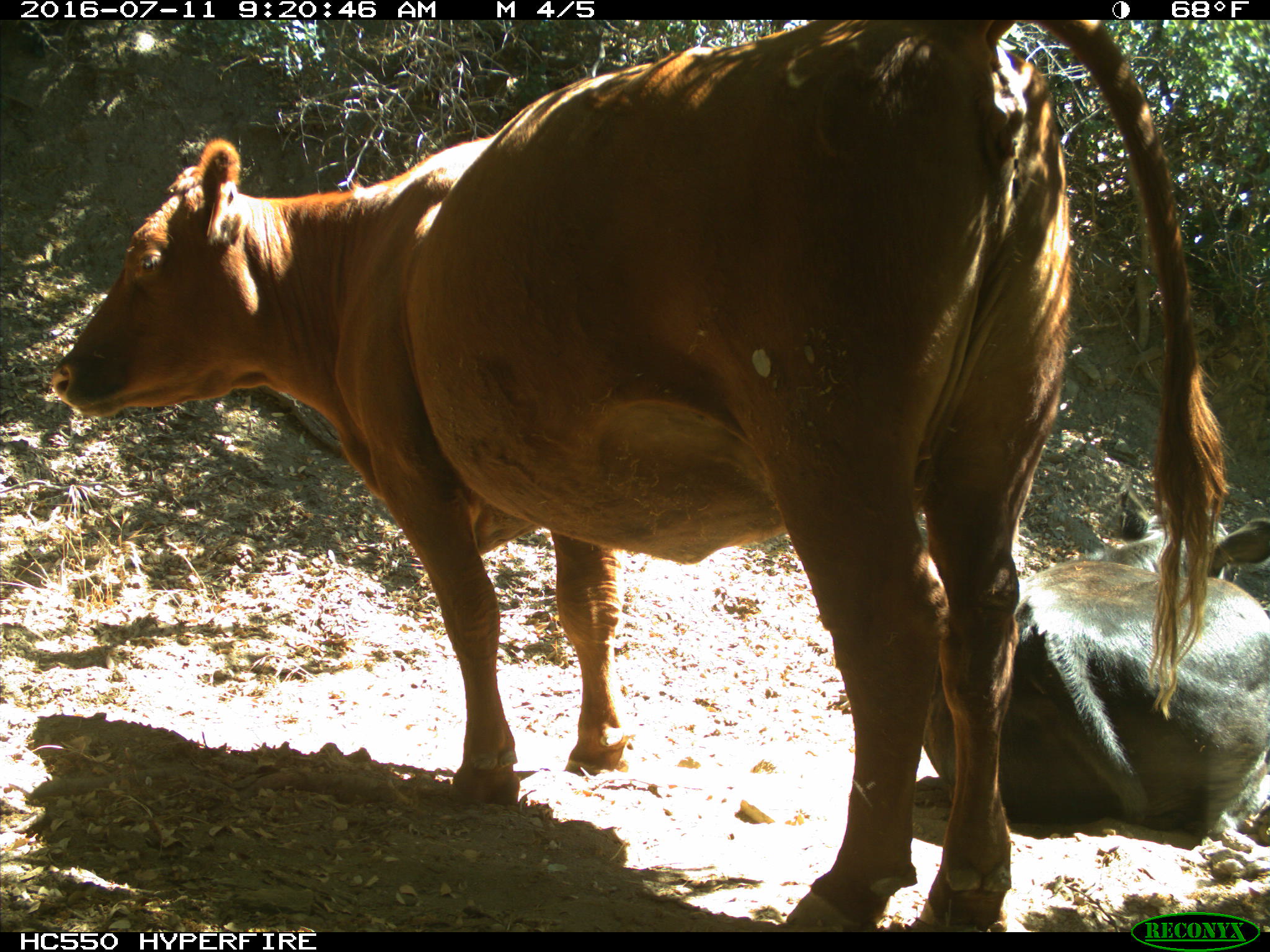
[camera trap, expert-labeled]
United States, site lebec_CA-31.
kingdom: Animalia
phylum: Chordata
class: Mammalia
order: Artiodactyla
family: Bovidae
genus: Bos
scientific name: Bos taurus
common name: domestic cow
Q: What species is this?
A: Bos taurus (domestic cow).